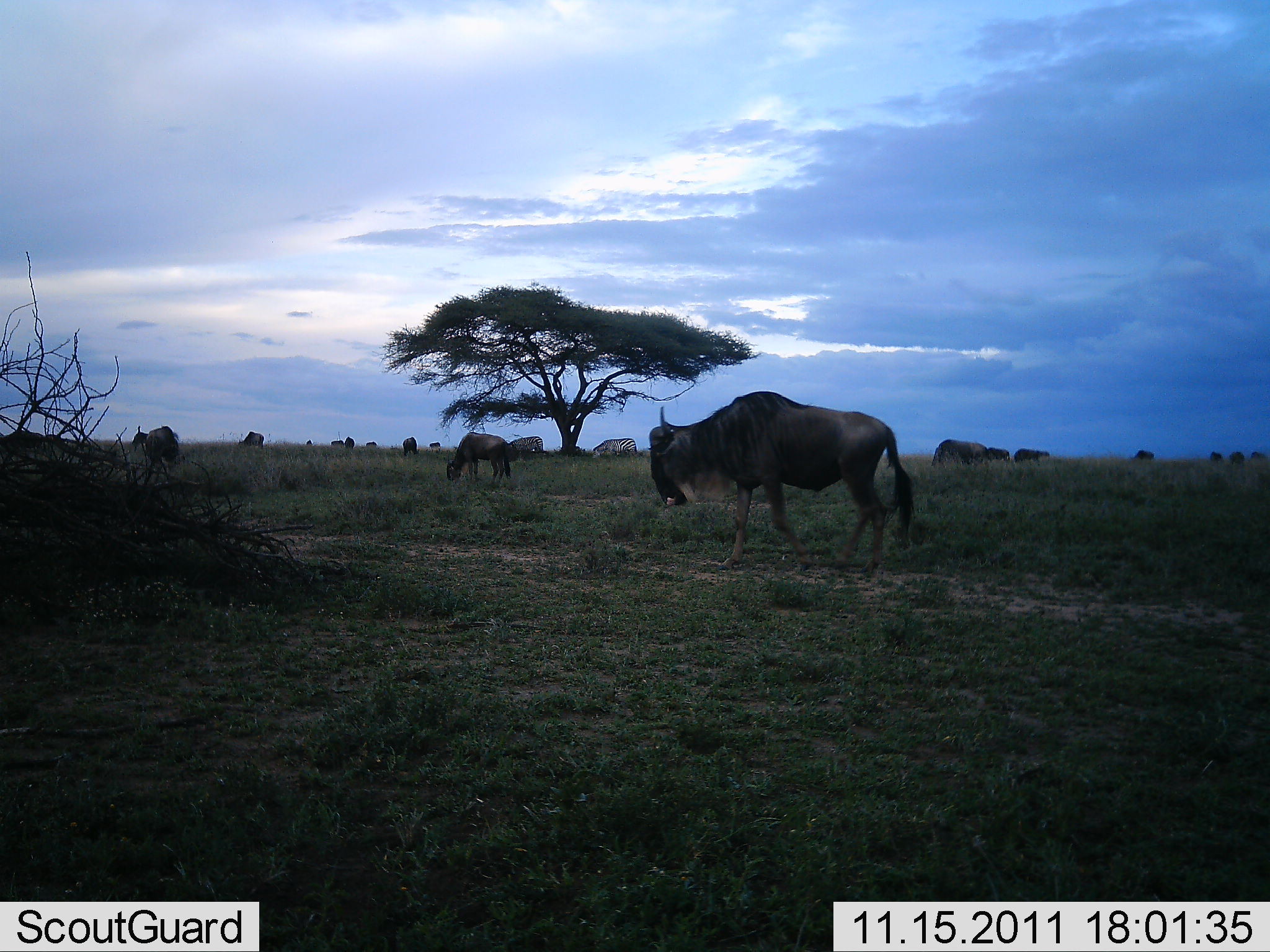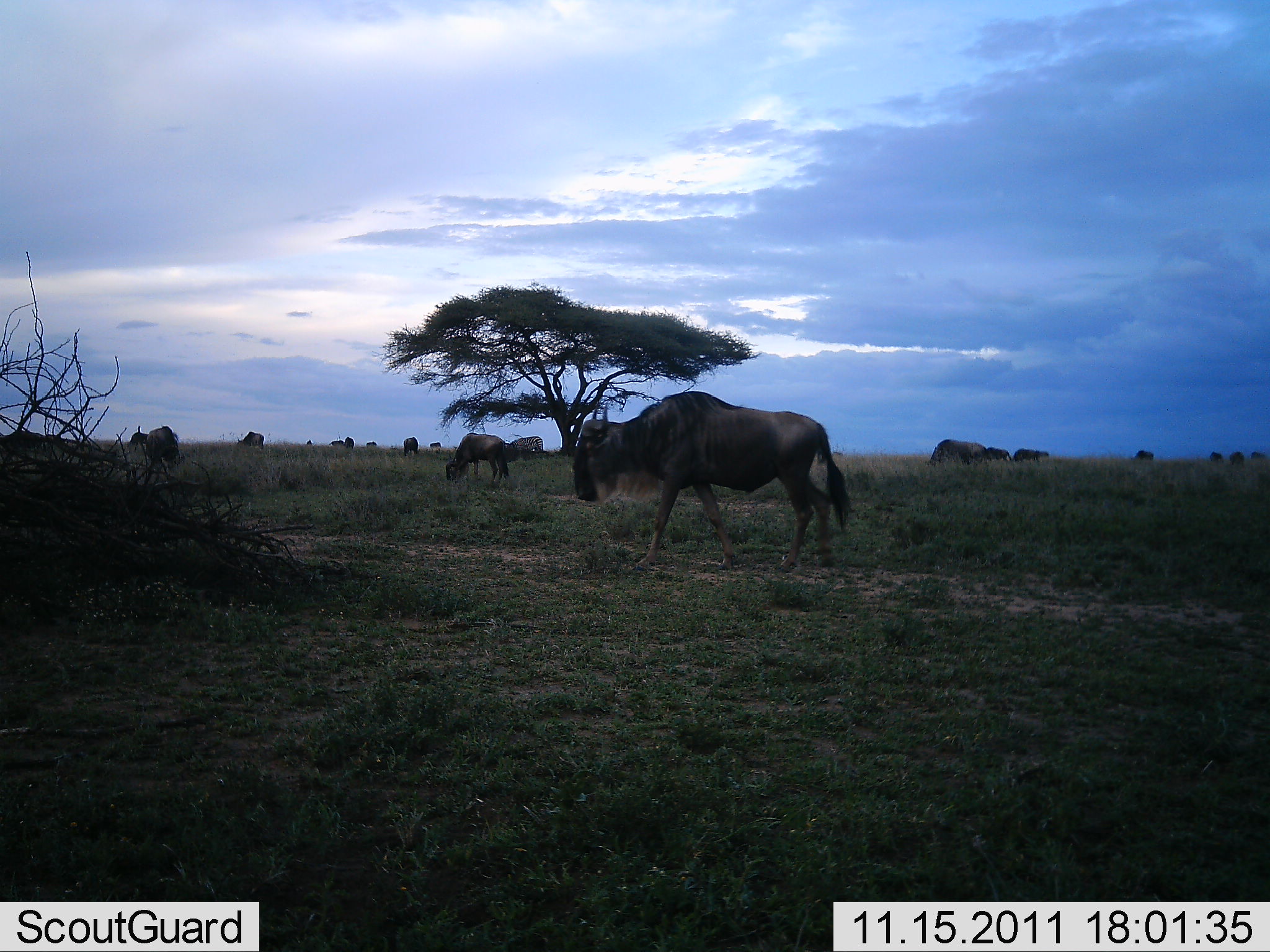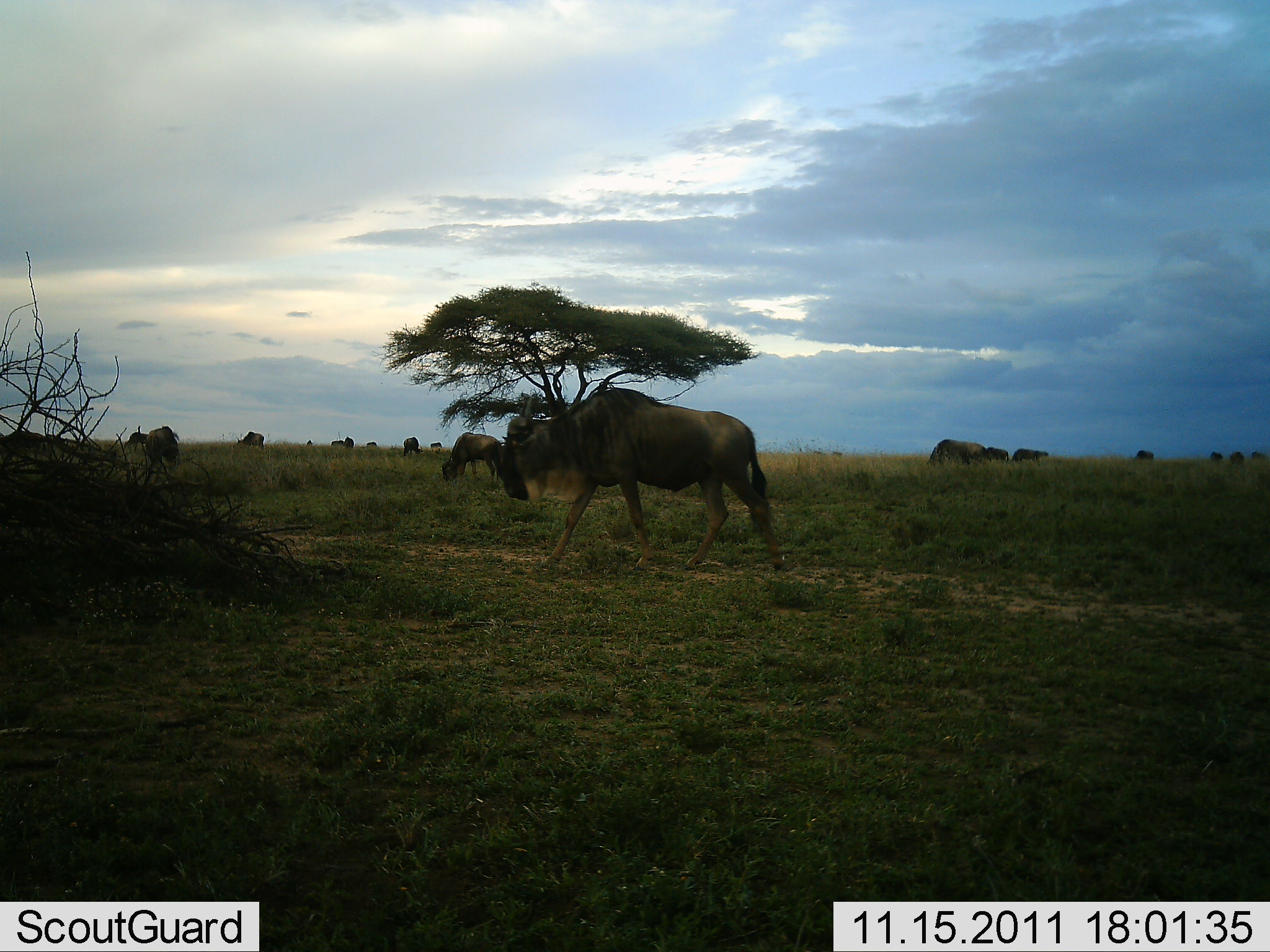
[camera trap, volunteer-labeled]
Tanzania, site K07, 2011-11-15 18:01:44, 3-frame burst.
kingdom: Animalia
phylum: Chordata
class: Mammalia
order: Artiodactyla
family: Bovidae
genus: Connochaetes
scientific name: Connochaetes taurinus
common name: blue wildebeest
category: wildebeest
Wildebeest (blue wildebeest) (Connochaetes taurinus), count 11-50. Behavior (volunteer vote fractions): standing 25%, resting 0%, moving 58%, interacting 0%. Young present (vote fraction): 0%. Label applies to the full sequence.